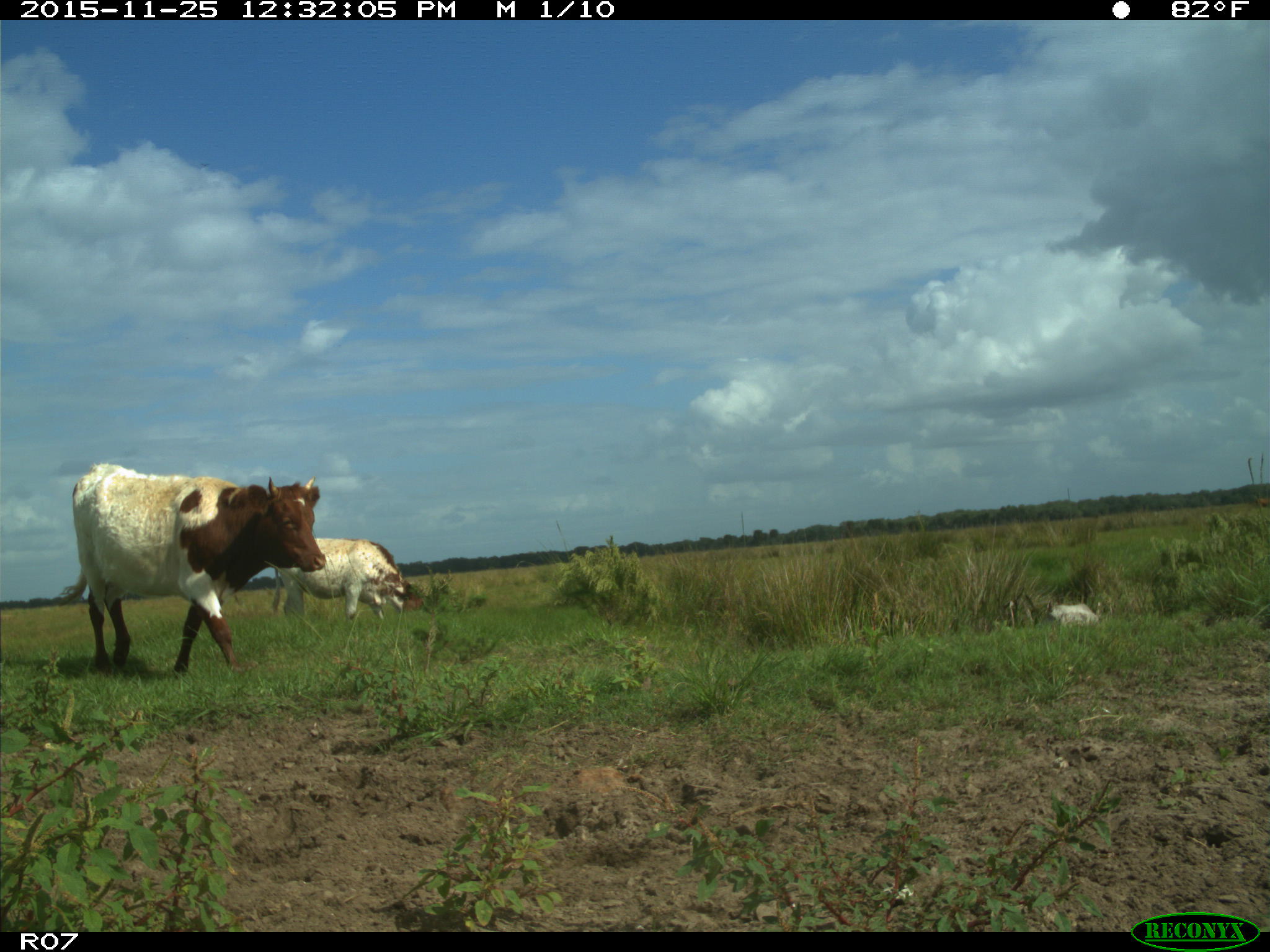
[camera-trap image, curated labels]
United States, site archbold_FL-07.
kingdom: Animalia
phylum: Chordata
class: Mammalia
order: Artiodactyla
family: Bovidae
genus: Bos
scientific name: Bos taurus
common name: domestic cow